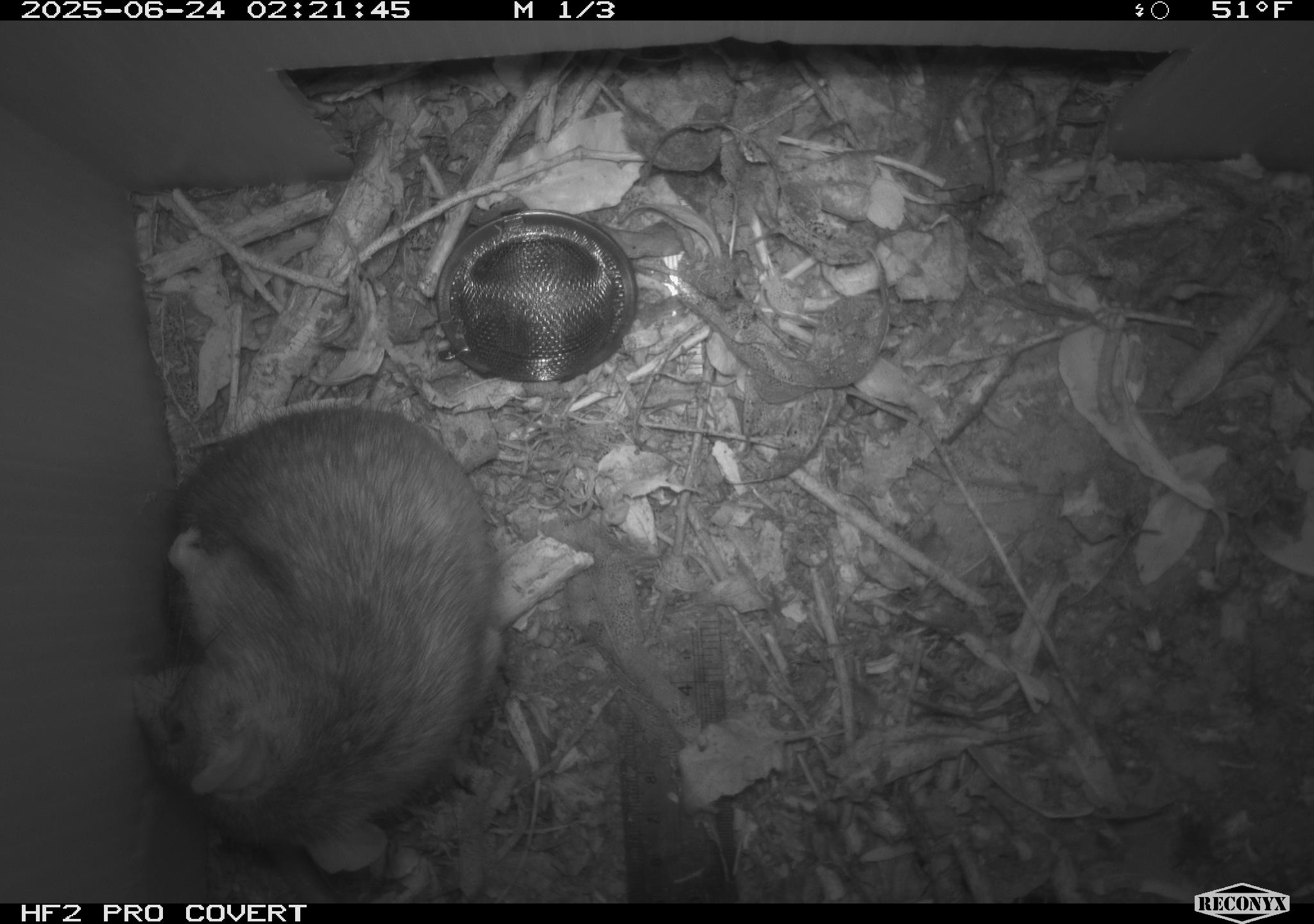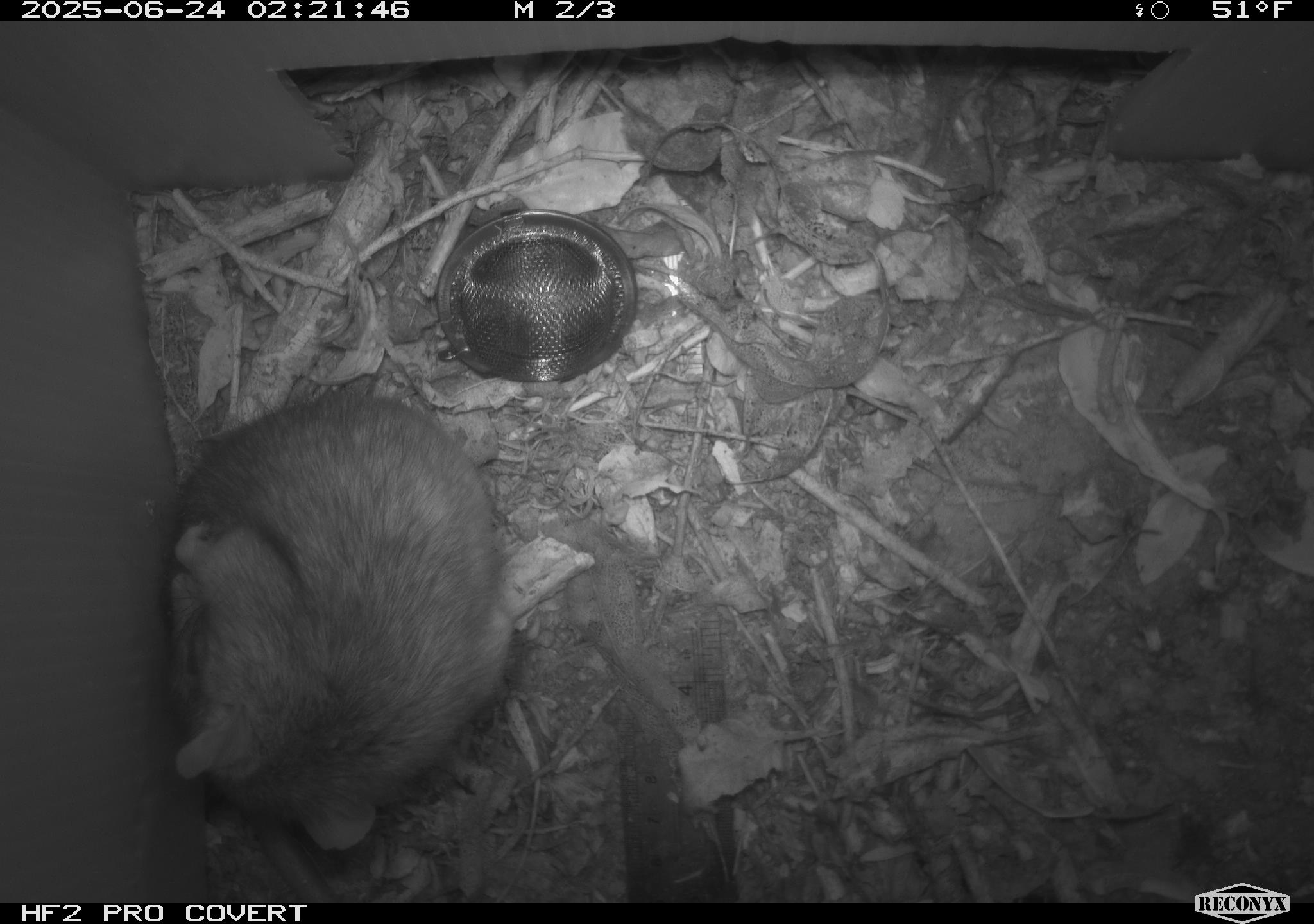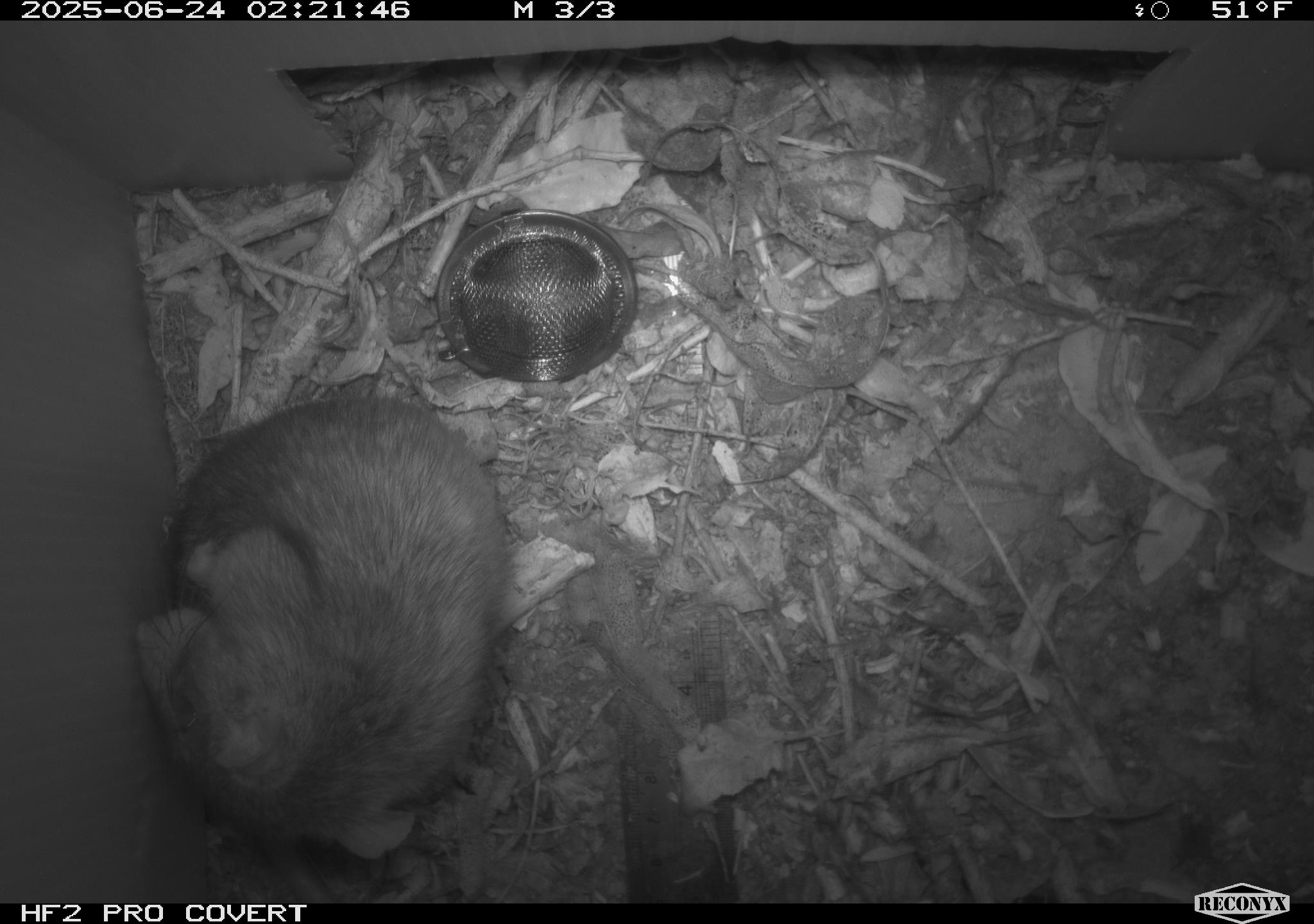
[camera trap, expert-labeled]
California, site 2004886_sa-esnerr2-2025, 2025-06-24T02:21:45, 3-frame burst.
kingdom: Animalia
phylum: Chordata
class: Mammalia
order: Rodentia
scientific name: Rodentia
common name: rodent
Rodent (Rodentia).